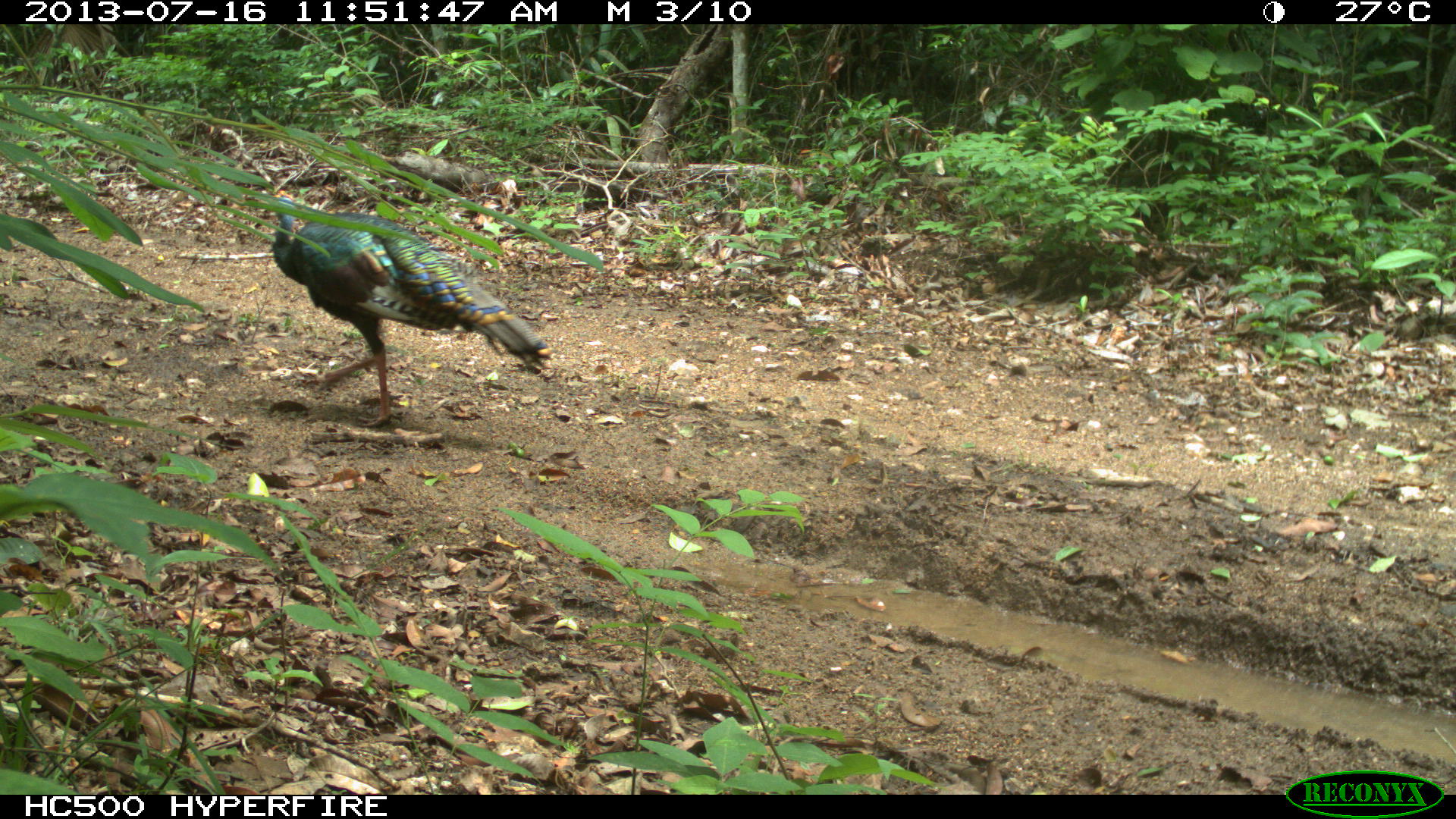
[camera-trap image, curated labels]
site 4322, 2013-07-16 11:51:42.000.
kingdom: Animalia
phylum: Chordata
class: Aves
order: Galliformes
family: Phasianidae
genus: Meleagris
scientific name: Meleagris ocellata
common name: ocellated turkey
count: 1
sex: male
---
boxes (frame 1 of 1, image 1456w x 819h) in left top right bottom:
meleagris ocellata: 253 188 553 427